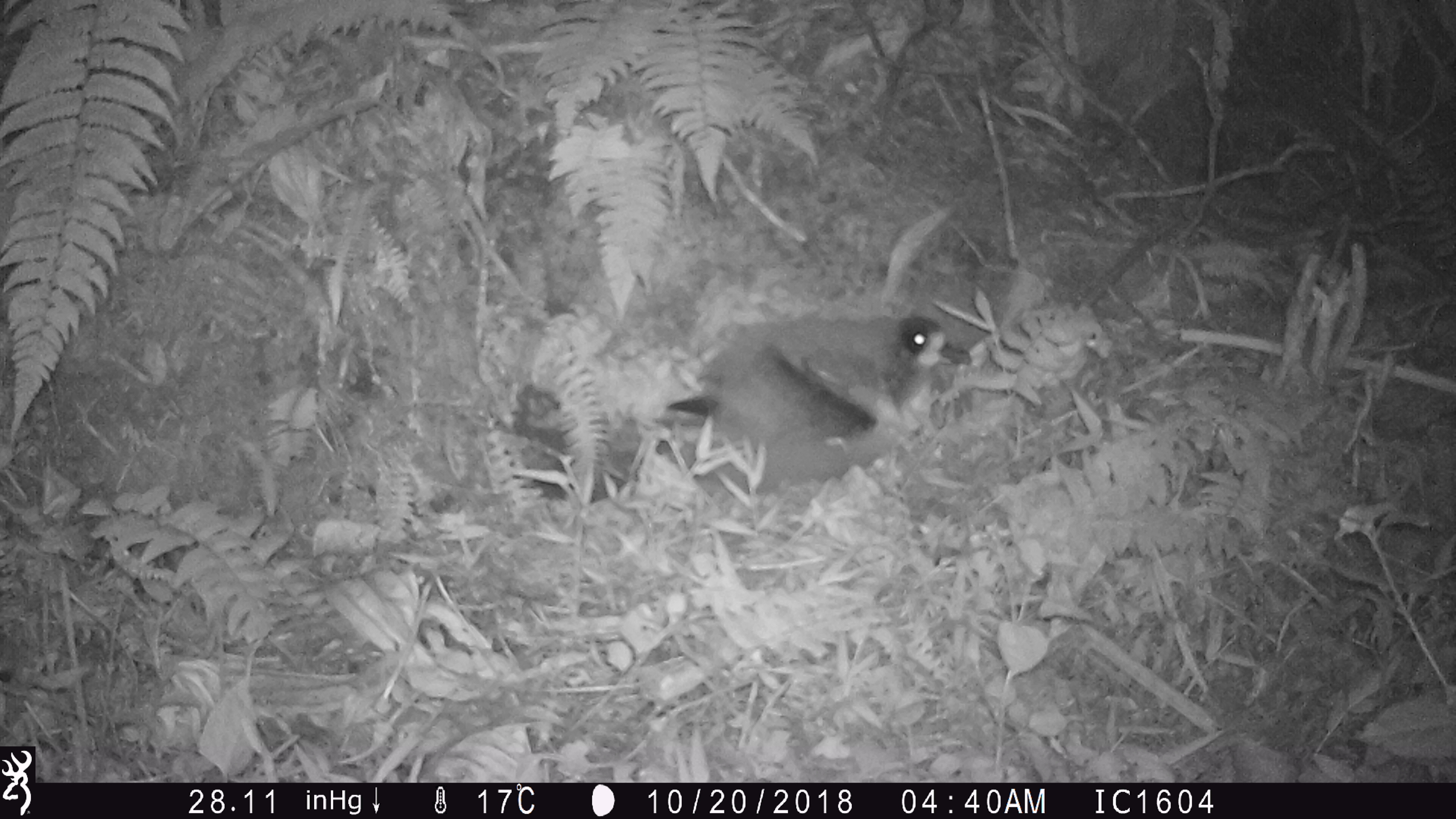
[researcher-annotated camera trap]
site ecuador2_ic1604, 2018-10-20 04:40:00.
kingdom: Animalia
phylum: Chordata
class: Aves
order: Procellariiformes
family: Procellariidae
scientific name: Procellariidae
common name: petrel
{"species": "petrel (Procellariidae)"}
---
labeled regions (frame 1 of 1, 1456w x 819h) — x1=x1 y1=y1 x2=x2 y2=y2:
petrel: x1=653 y1=299 x2=983 y2=492